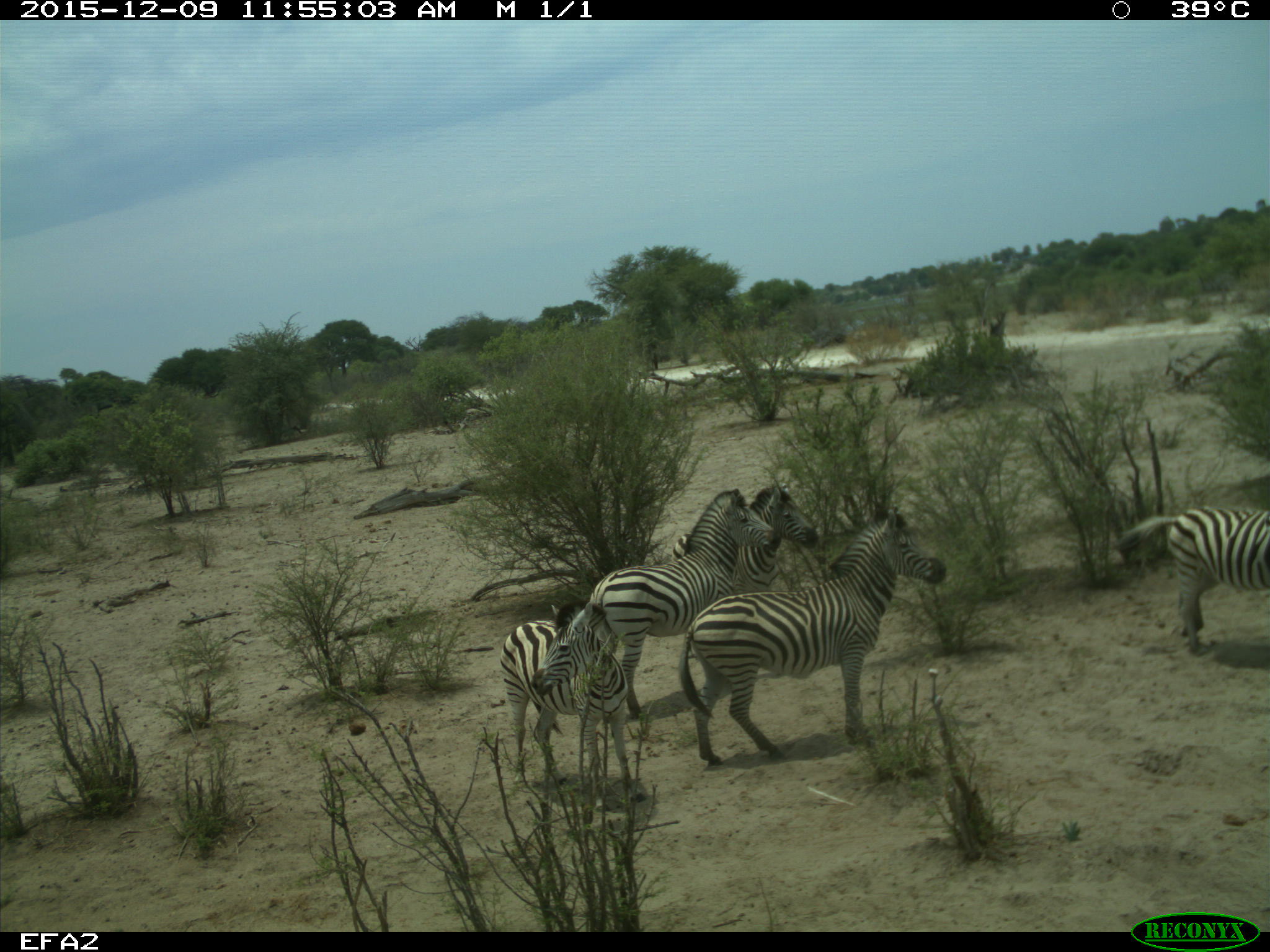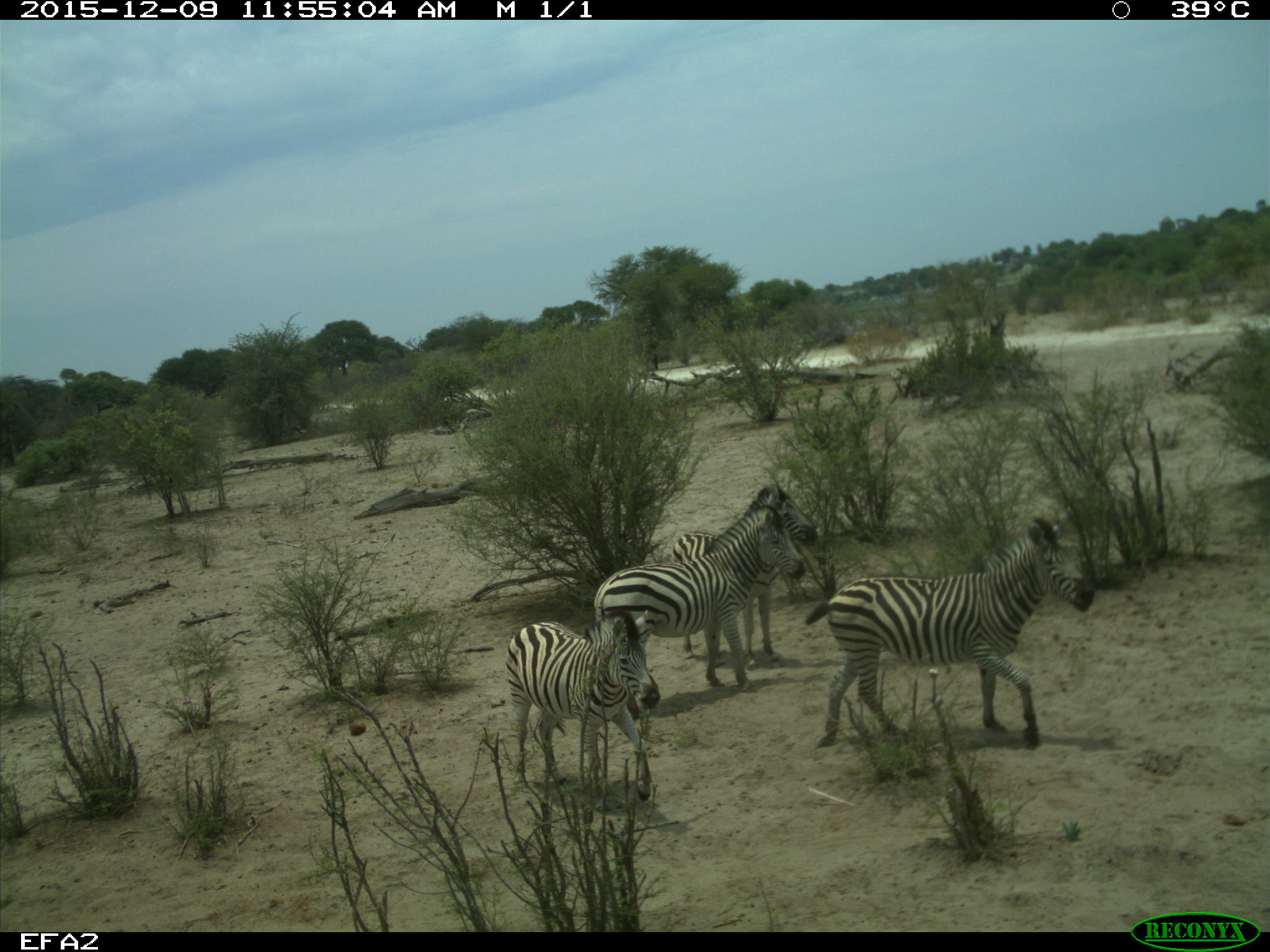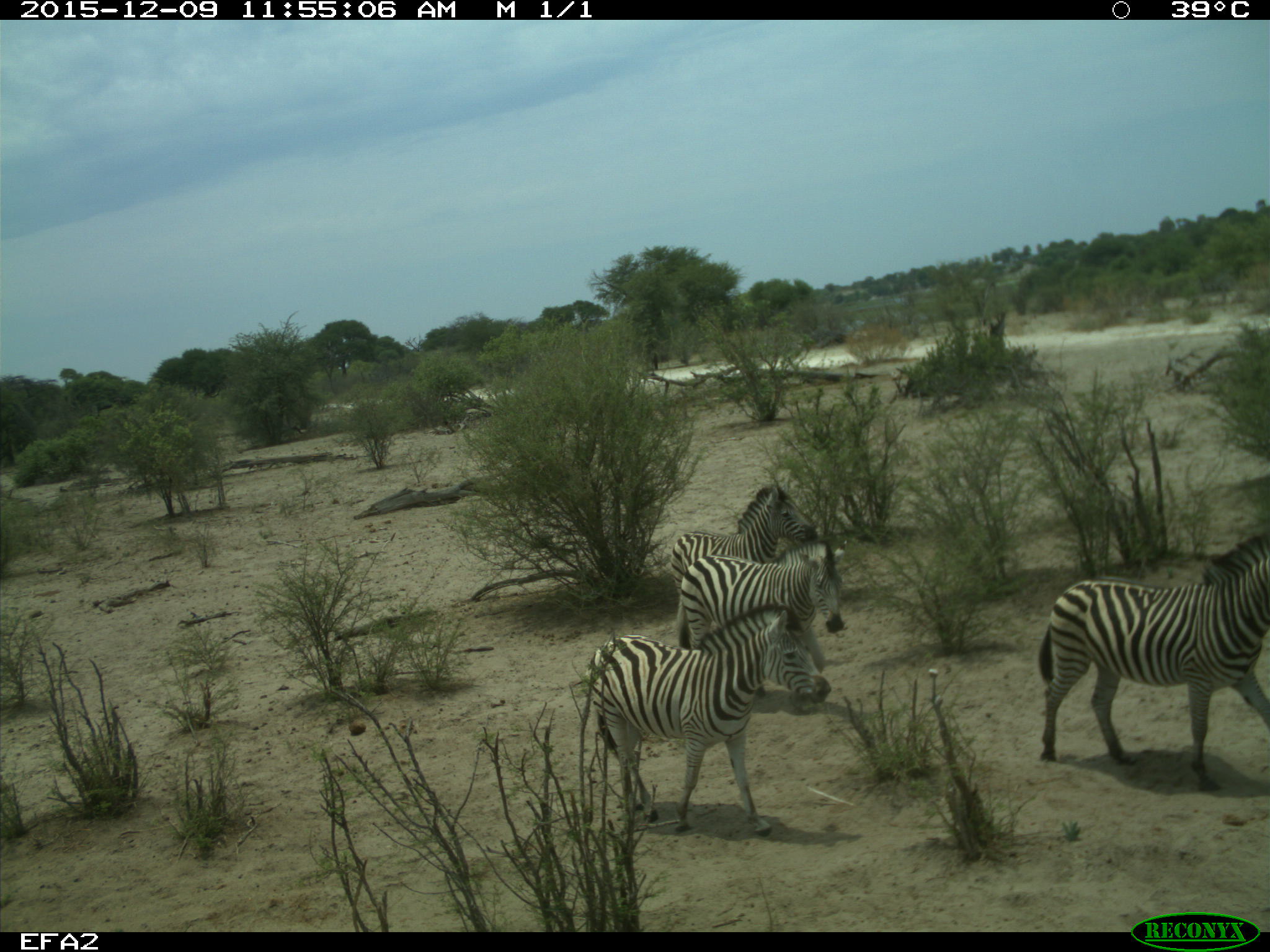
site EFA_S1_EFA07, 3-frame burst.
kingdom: Animalia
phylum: Chordata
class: Mammalia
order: Perissodactyla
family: Equidae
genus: Equus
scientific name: Equus quagga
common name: plains zebra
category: zebraplains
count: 5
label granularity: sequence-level